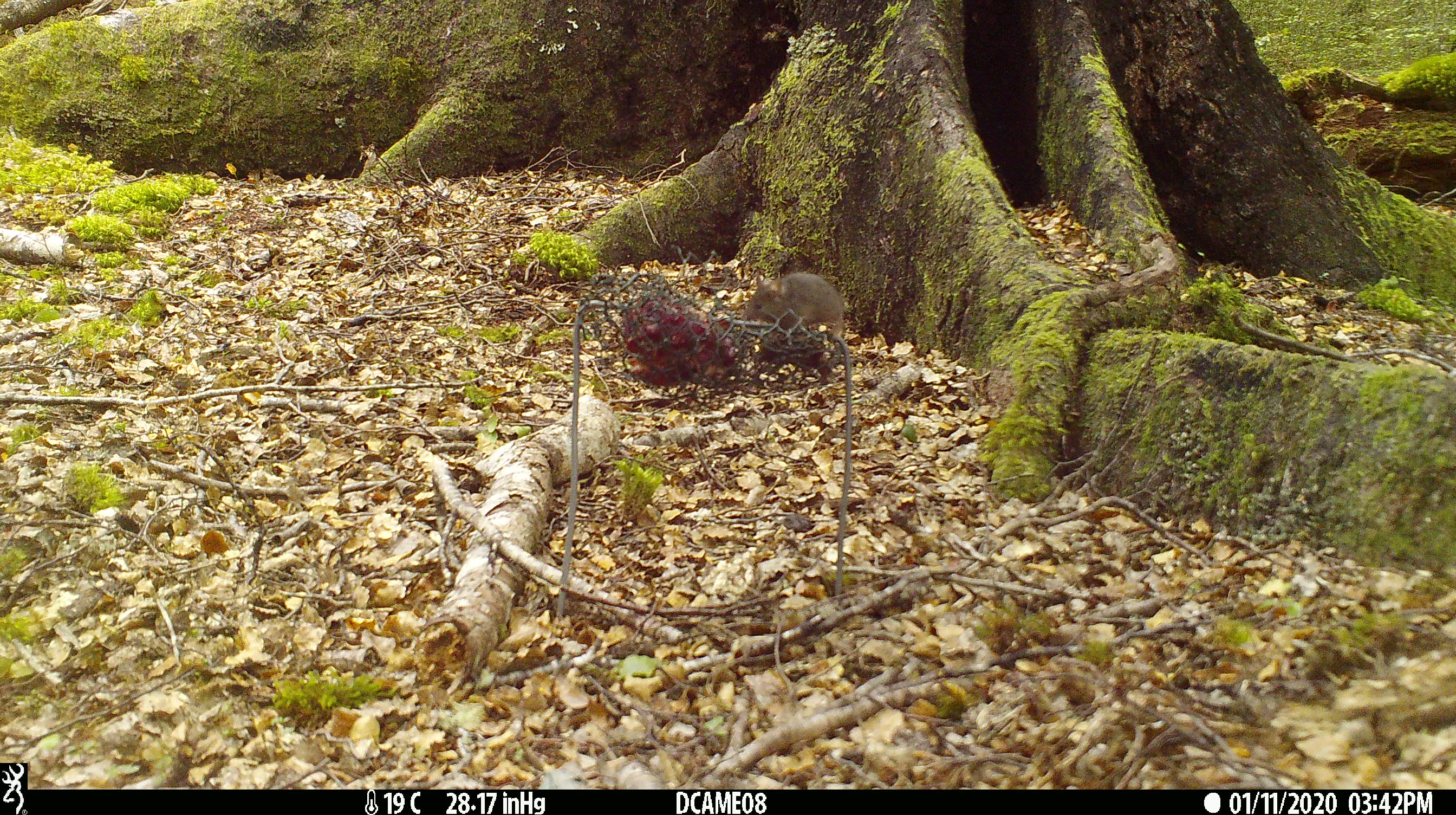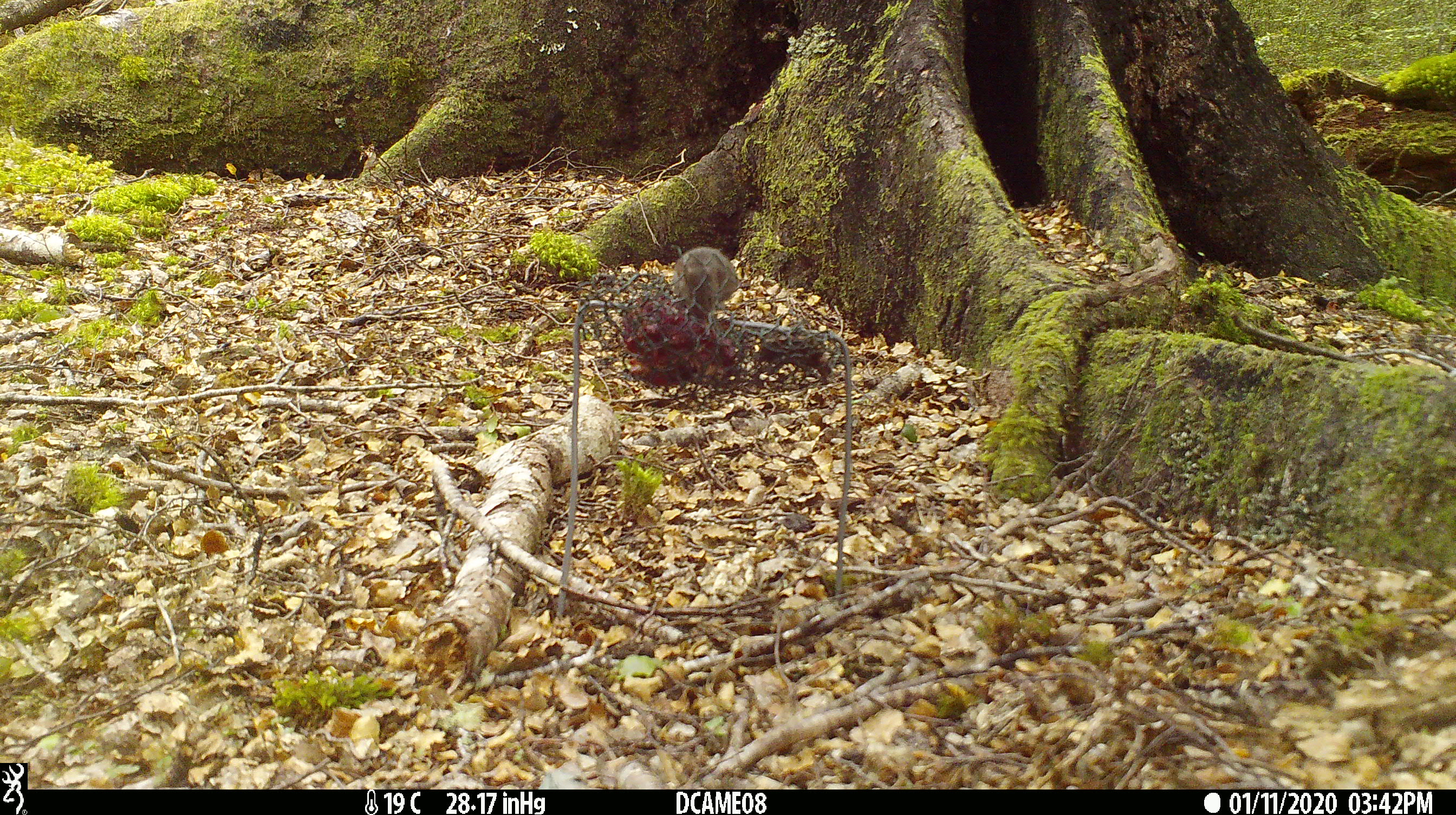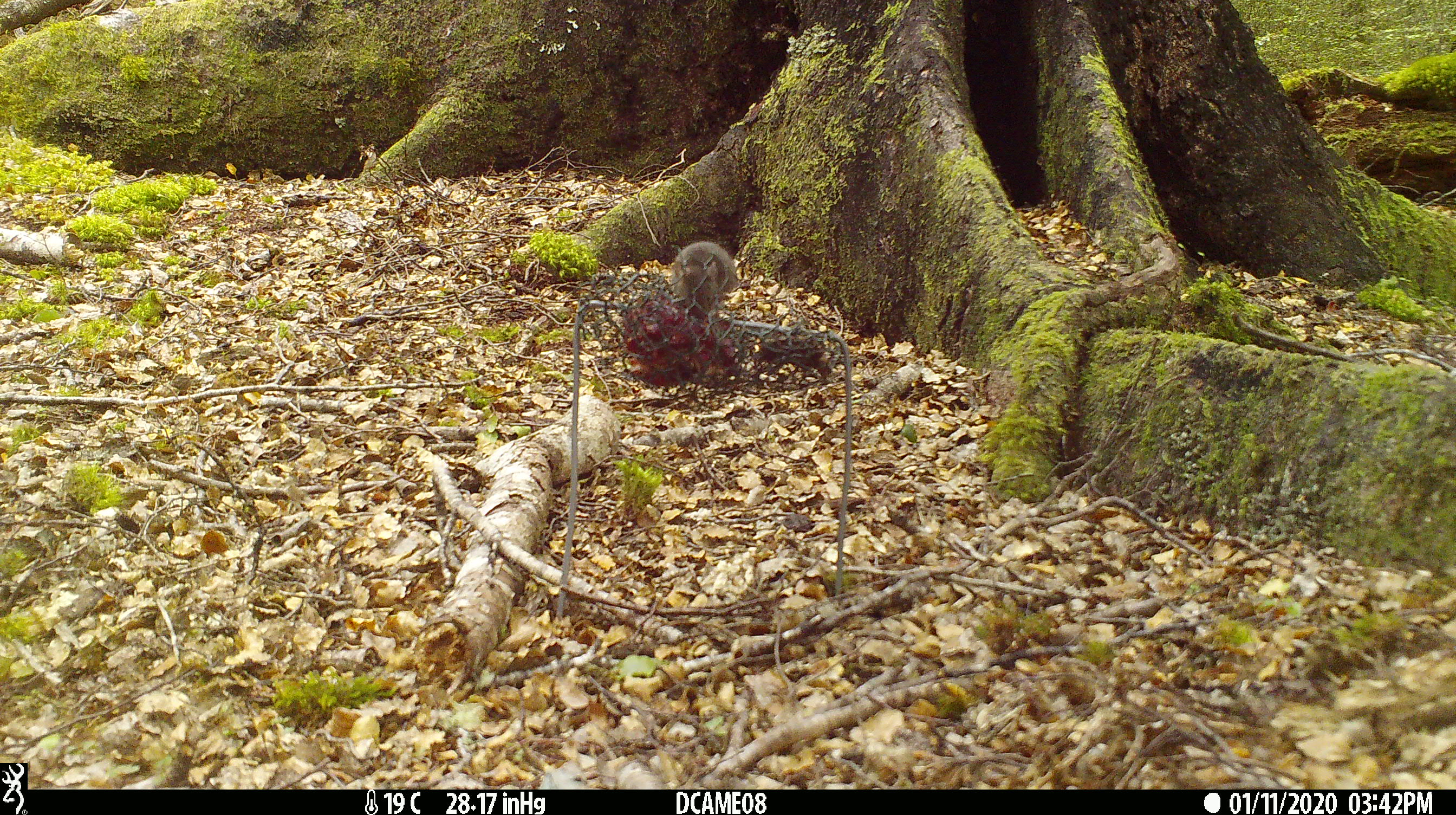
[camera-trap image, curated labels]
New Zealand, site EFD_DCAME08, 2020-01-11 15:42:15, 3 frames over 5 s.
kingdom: Animalia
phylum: Chordata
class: Mammalia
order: Rodentia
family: Muridae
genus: Mus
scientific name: Mus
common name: mouse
Mouse (Mus).